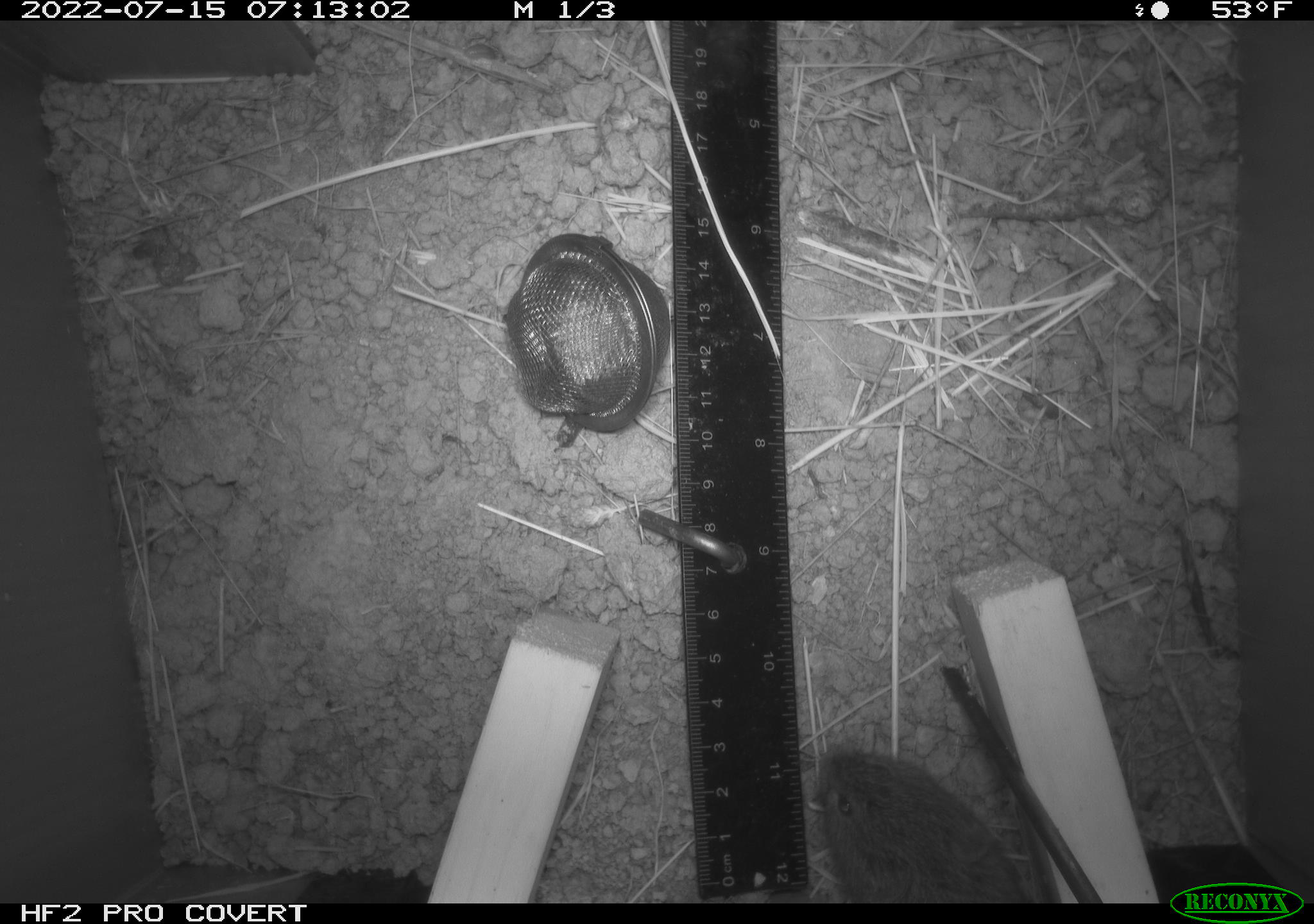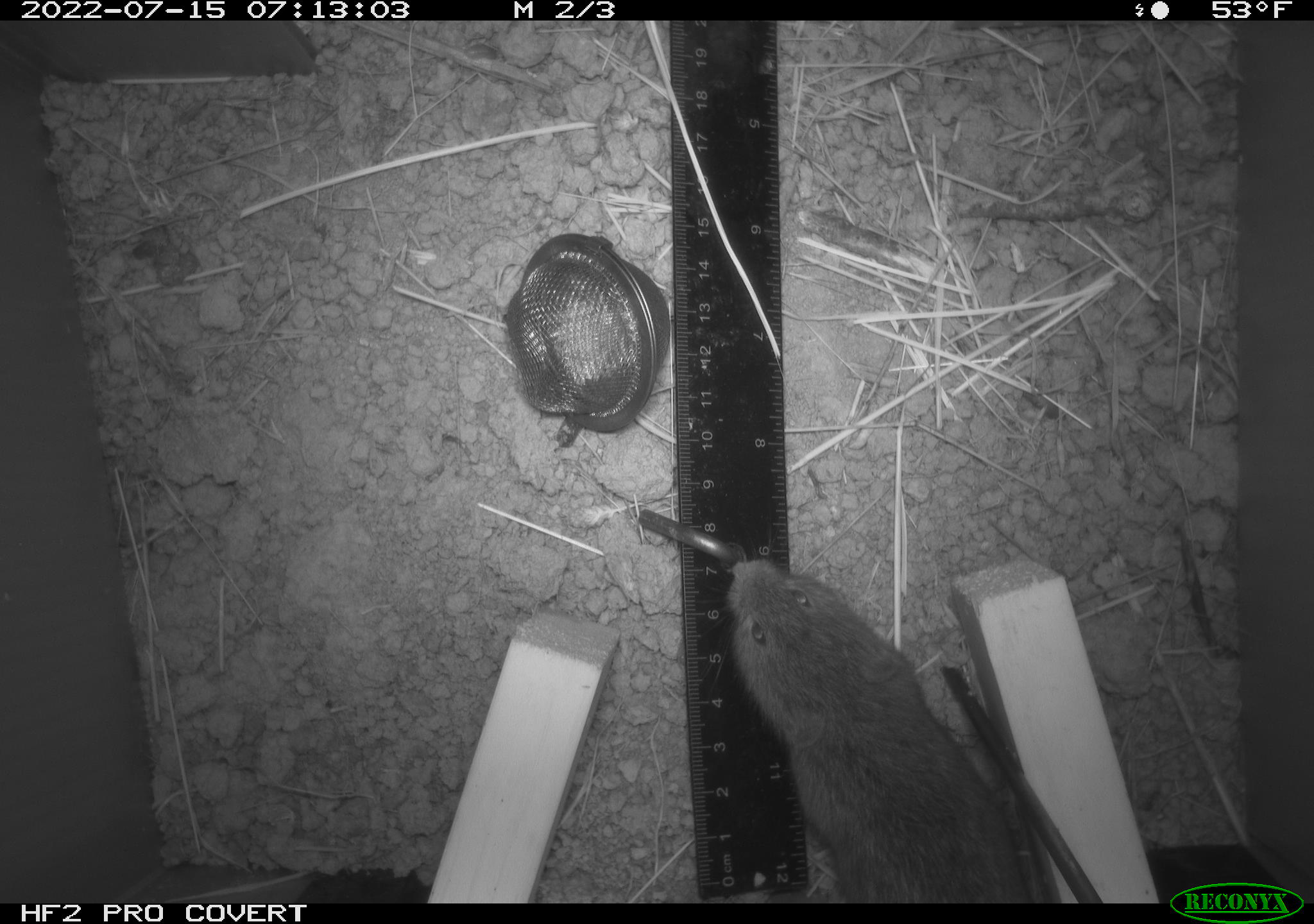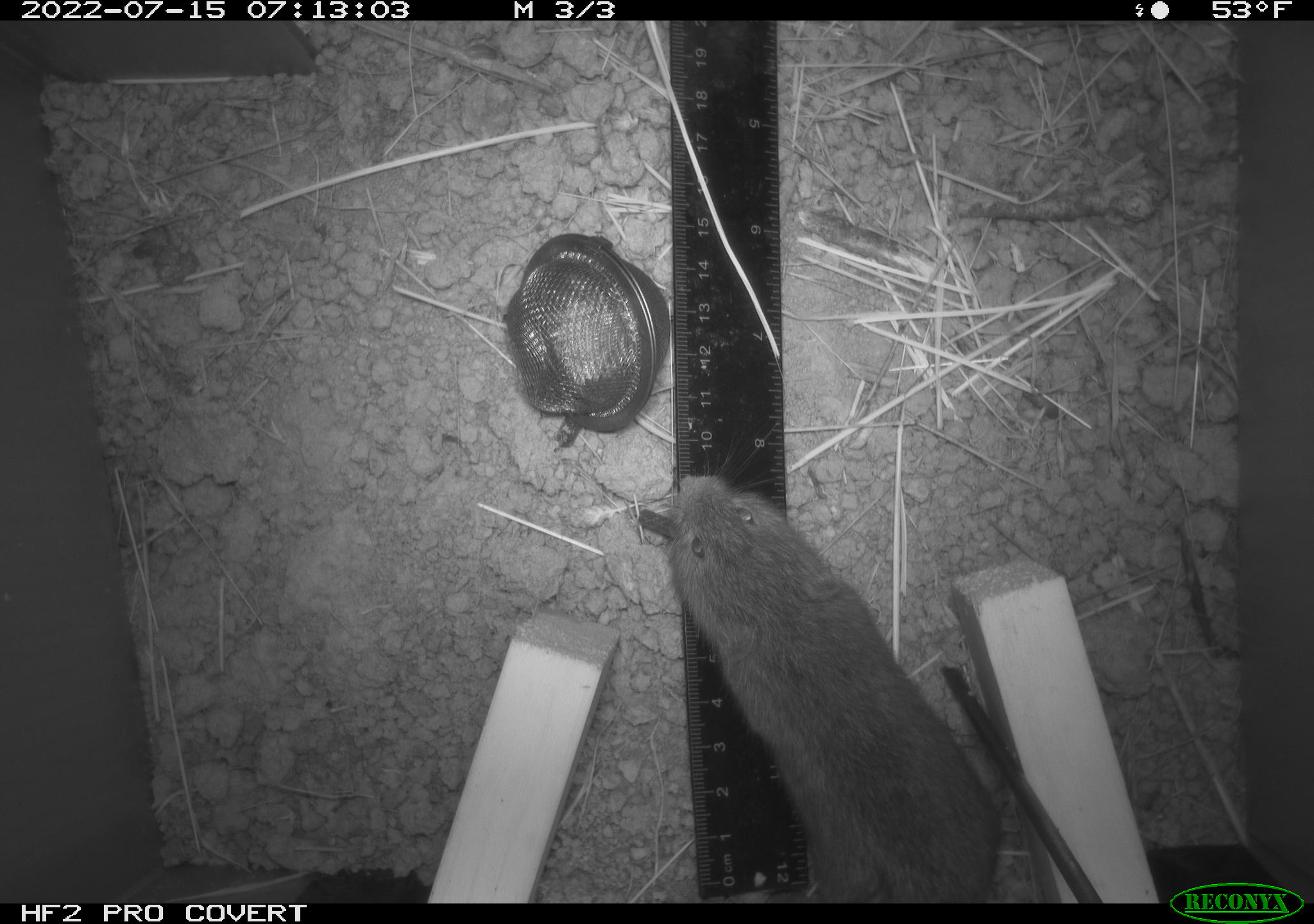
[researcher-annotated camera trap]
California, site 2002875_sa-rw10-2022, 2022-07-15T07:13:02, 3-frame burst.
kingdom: Animalia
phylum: Chordata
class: Mammalia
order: Rodentia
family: Cricetidae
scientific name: Arvicolinae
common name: voles, lemmings, and muskrats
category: arvicolinae subfamily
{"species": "arvicolinae subfamily (voles, lemmings, and muskrats) (Arvicolinae)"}